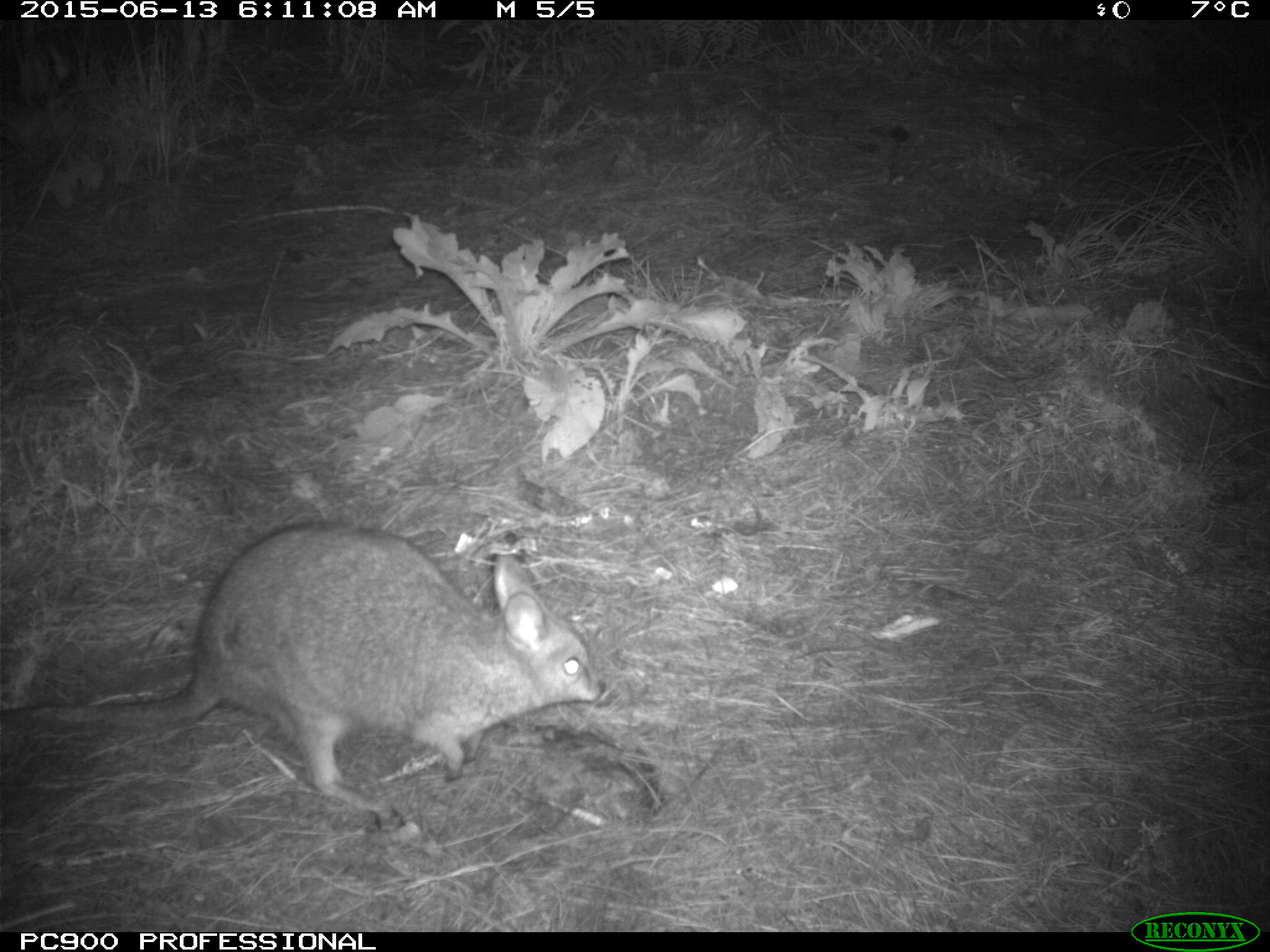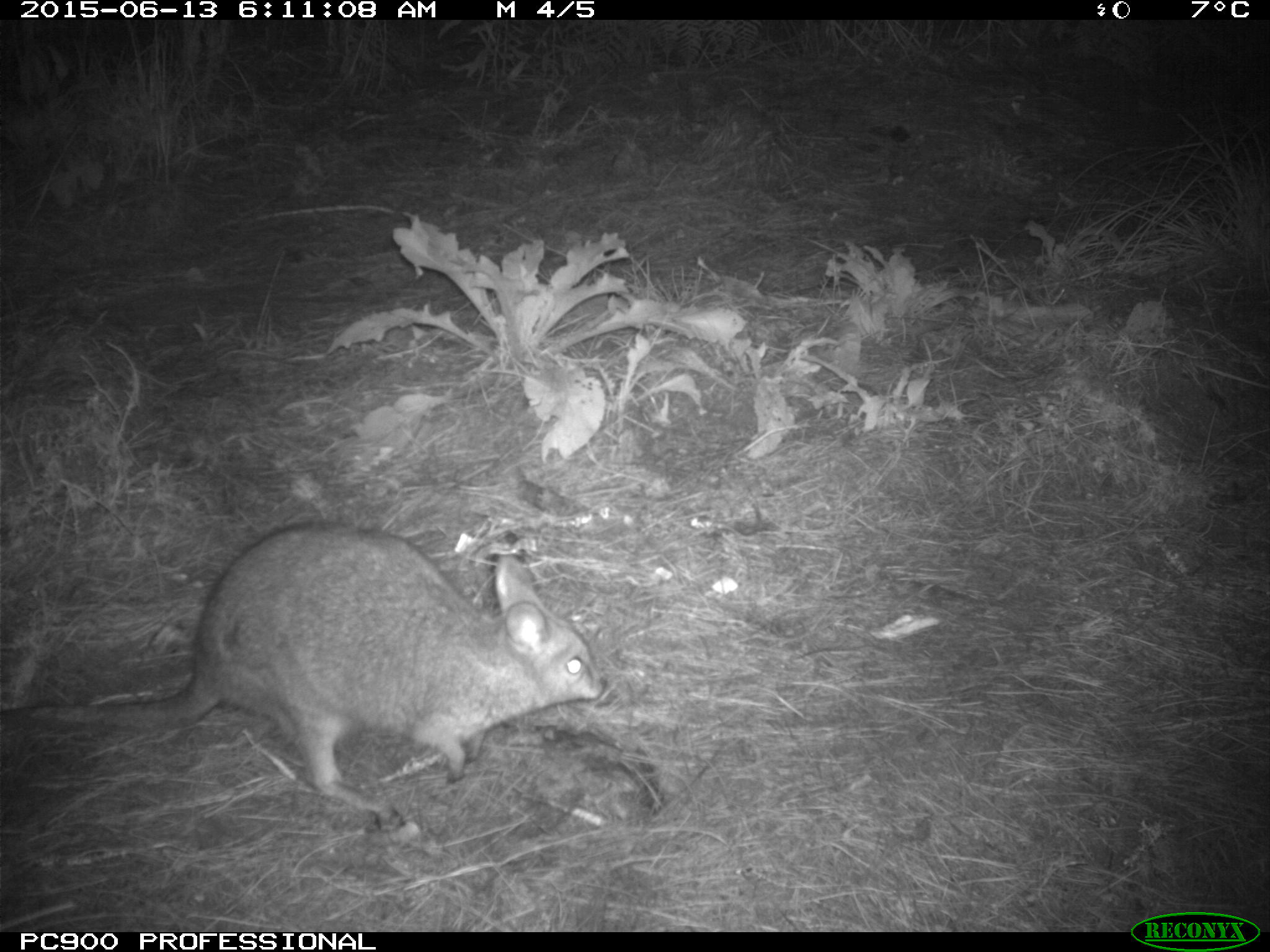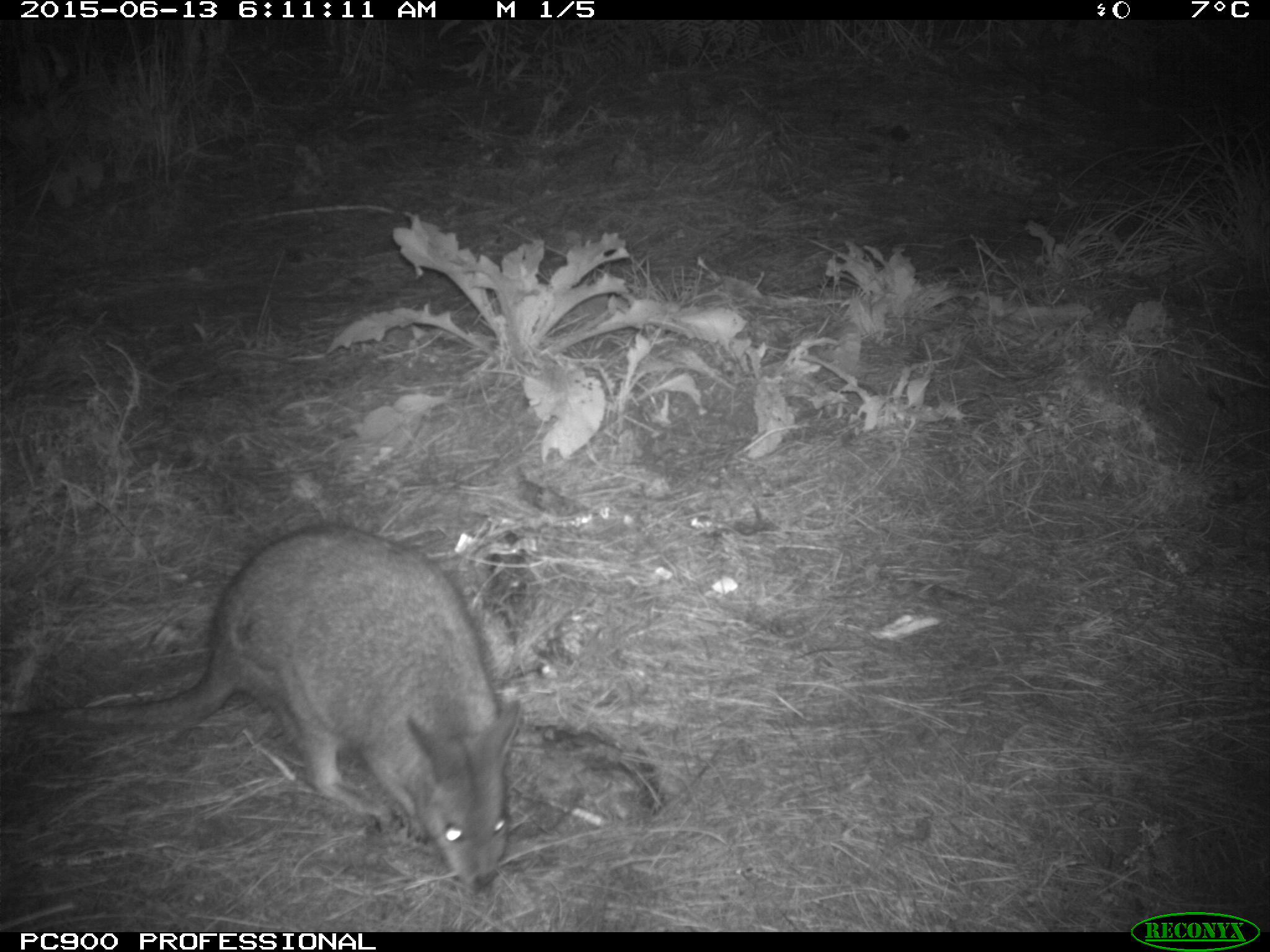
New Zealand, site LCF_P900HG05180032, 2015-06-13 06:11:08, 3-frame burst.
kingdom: Animalia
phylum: Chordata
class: Mammalia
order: Diprotodontia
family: Macropodidae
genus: Notamacropus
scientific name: Notamacropus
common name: wallaby